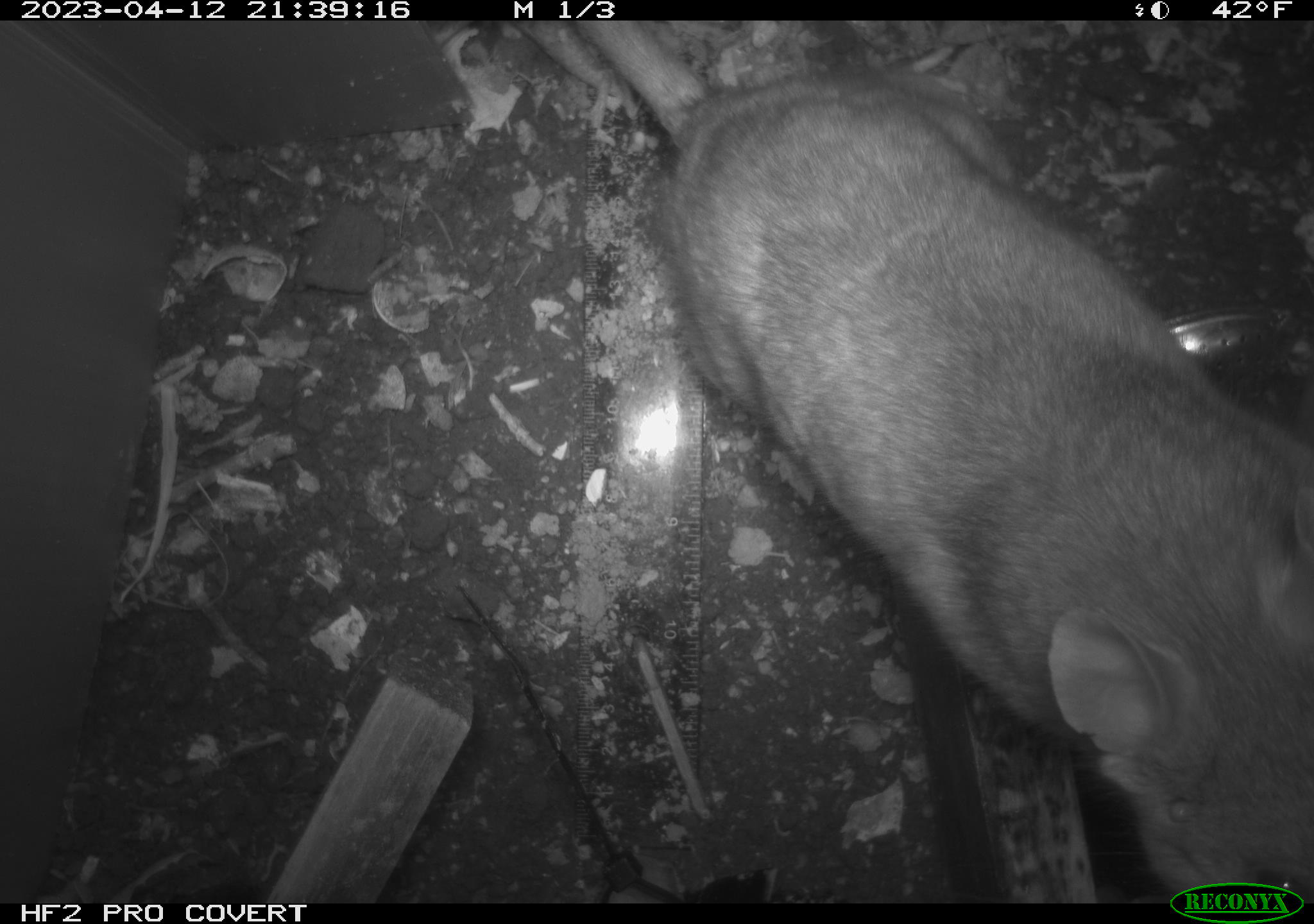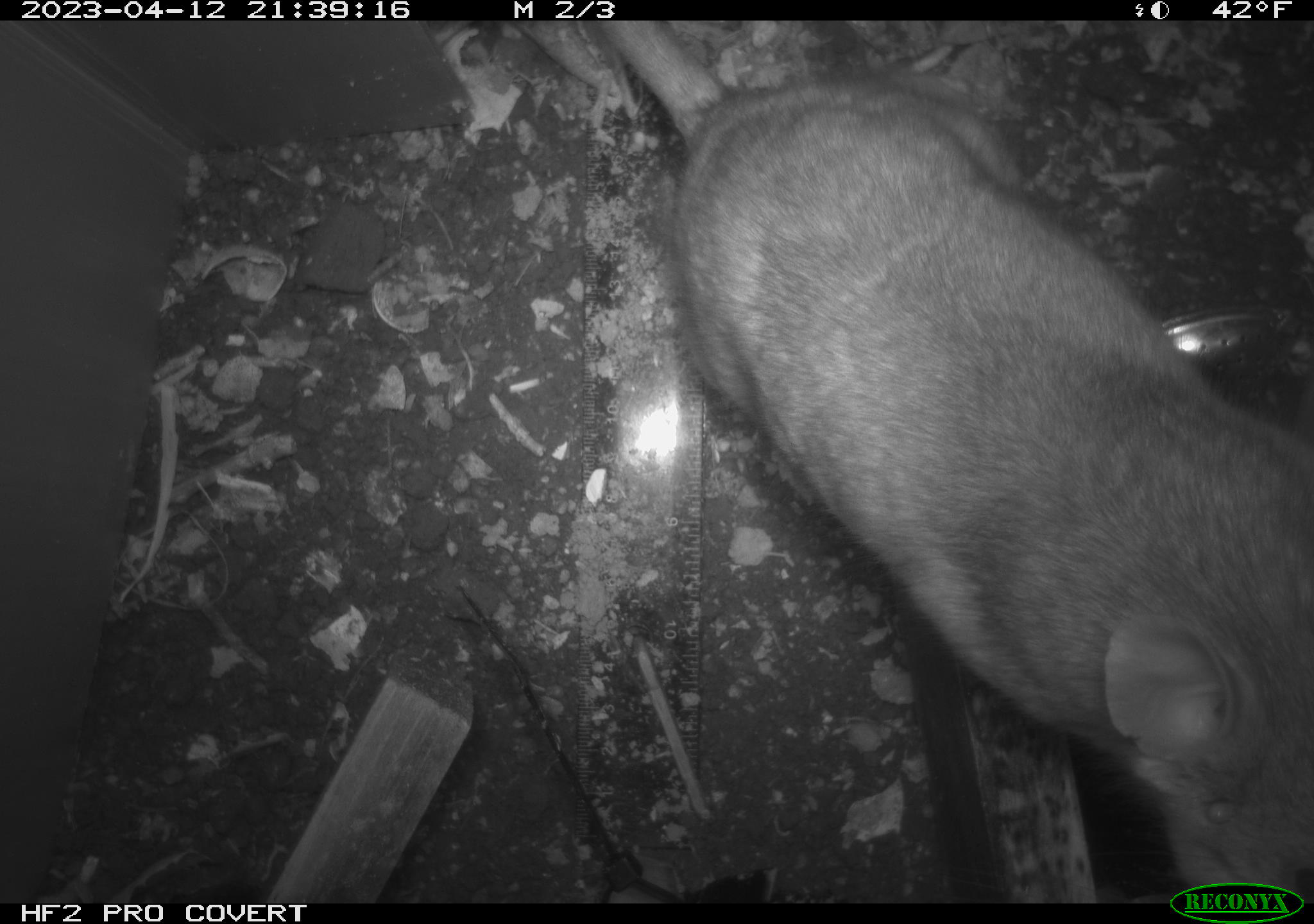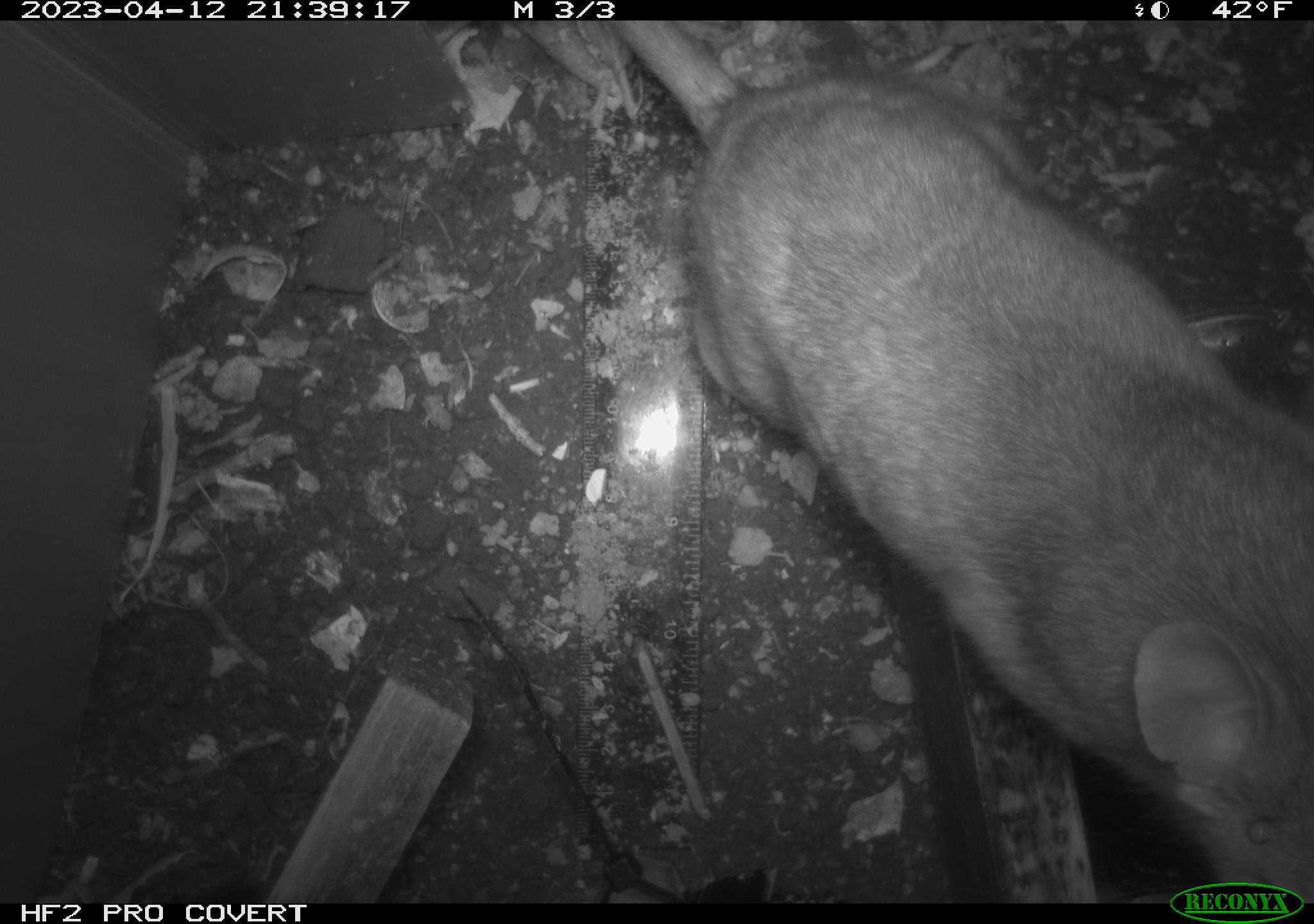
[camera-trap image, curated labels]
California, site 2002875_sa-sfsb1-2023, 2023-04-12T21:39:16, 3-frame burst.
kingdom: Animalia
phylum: Chordata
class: Mammalia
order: Rodentia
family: Cricetidae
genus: Neotoma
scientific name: Neotoma fuscipes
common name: dusky-footed woodrat